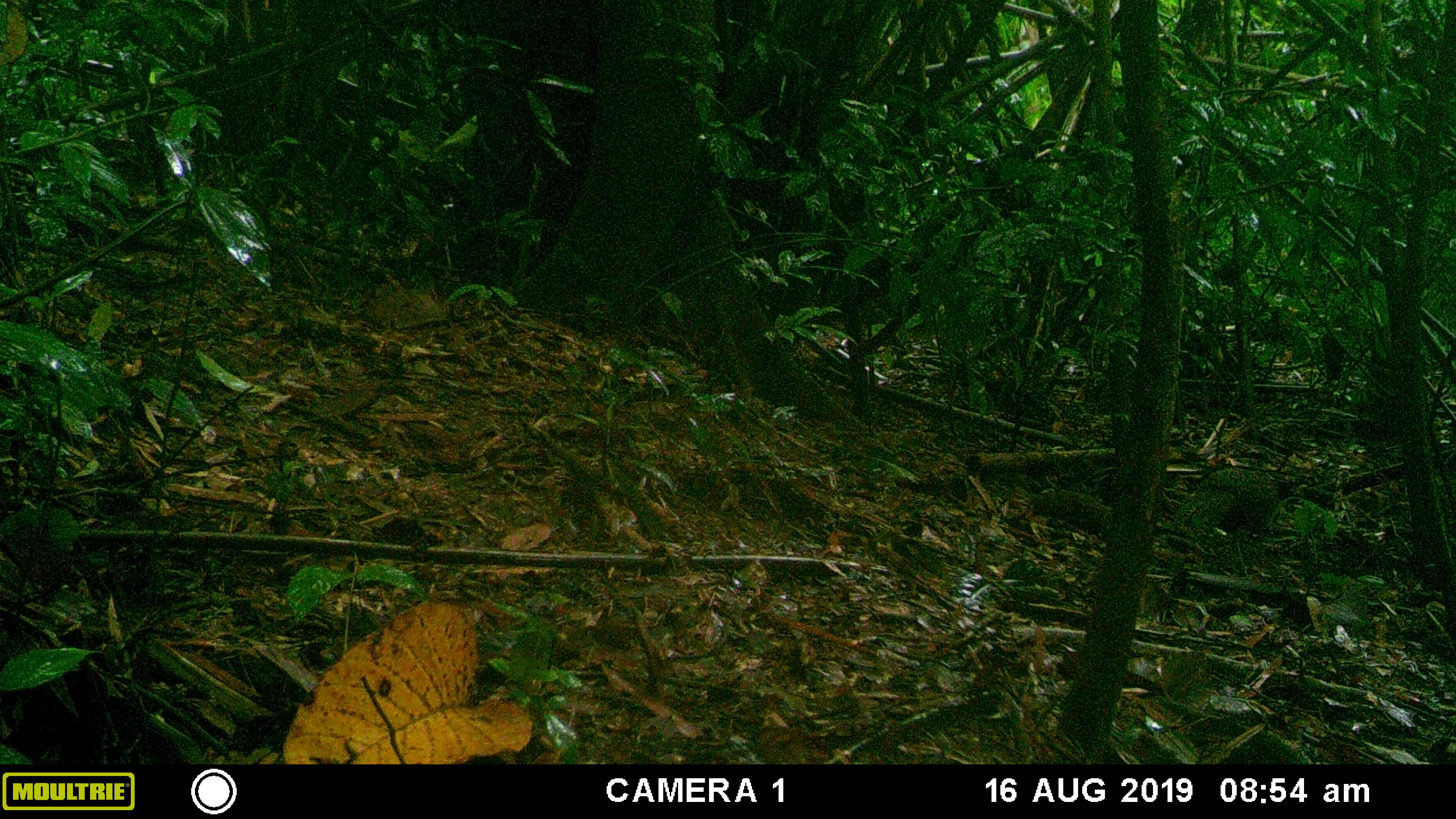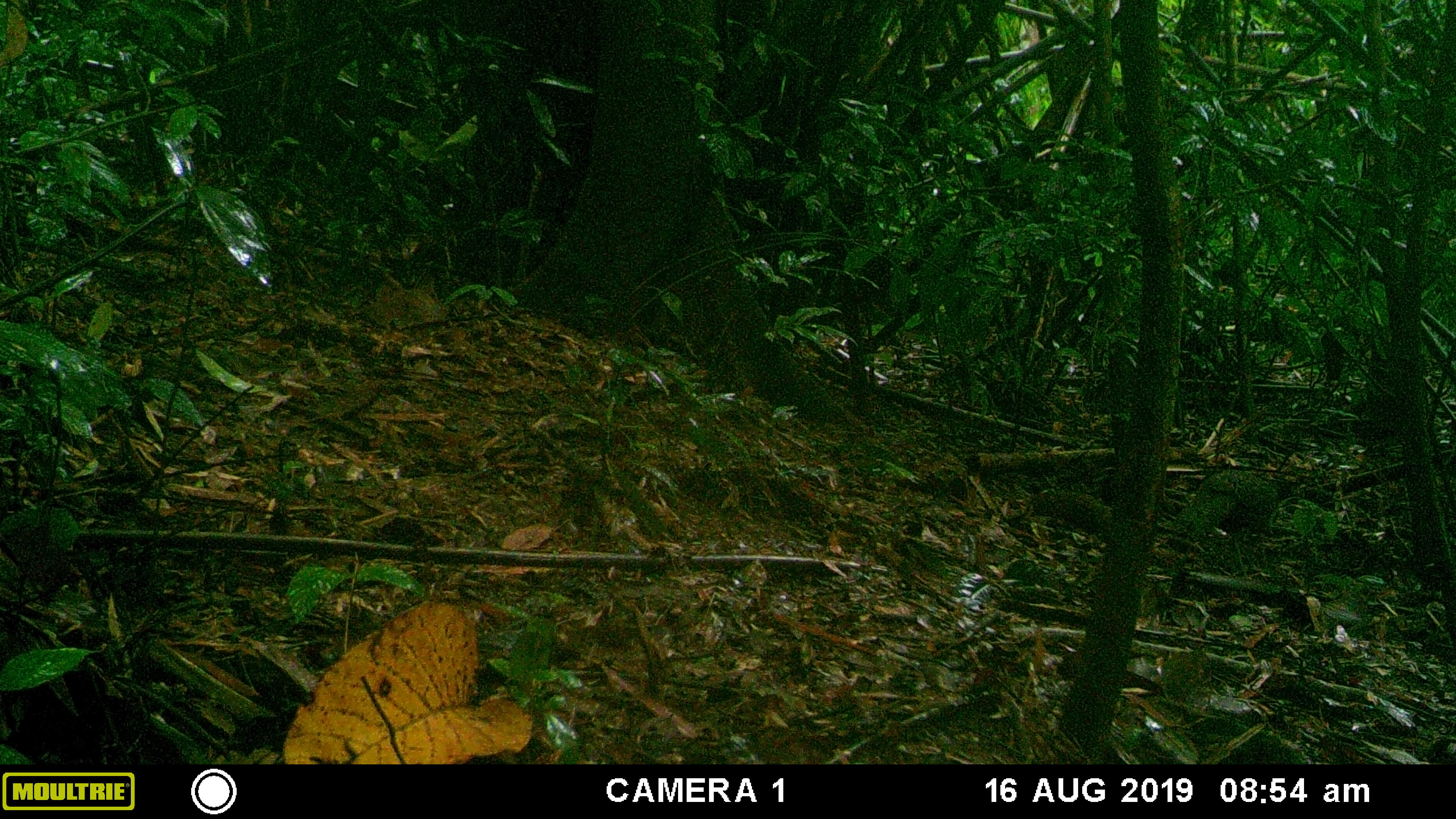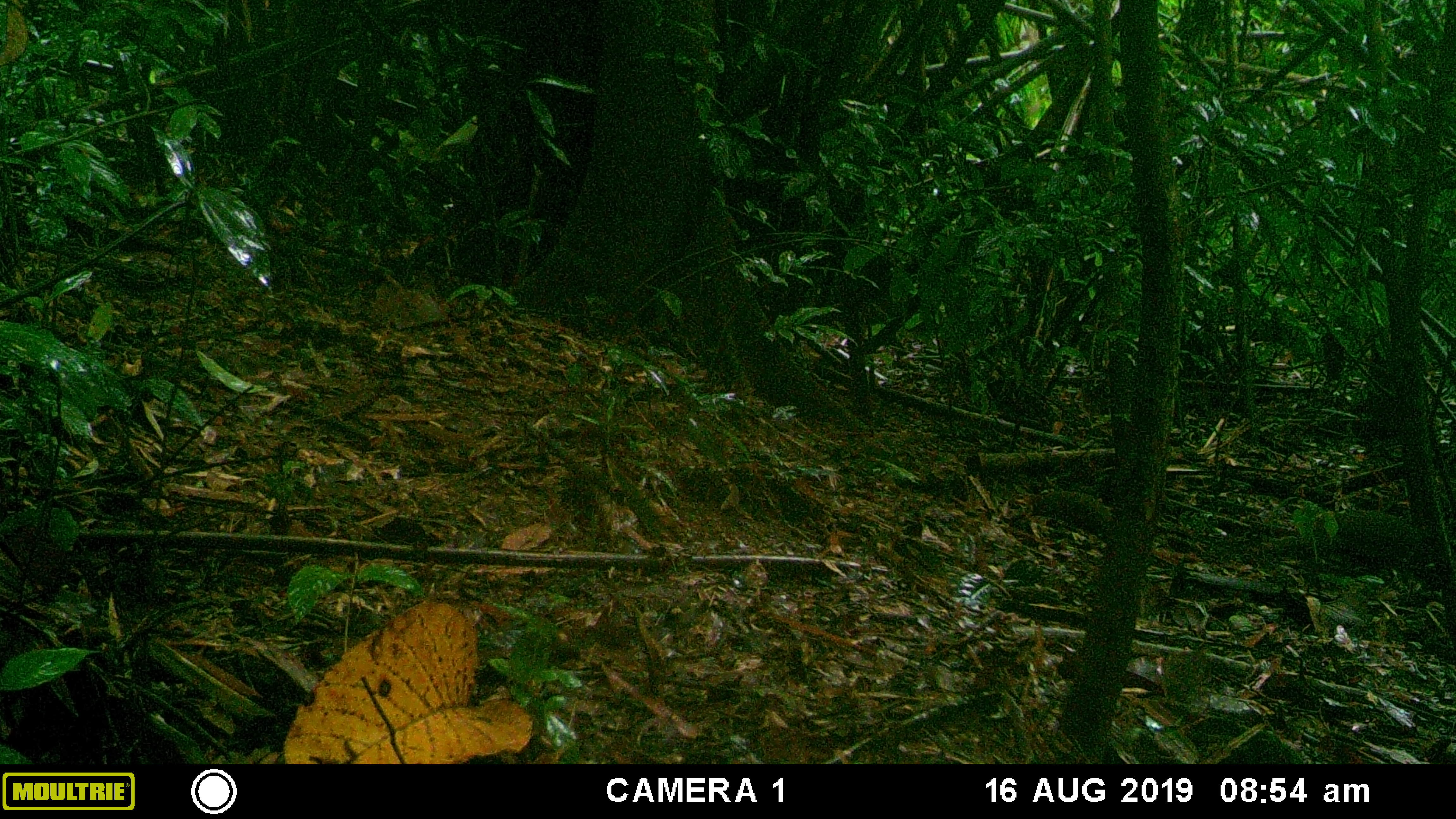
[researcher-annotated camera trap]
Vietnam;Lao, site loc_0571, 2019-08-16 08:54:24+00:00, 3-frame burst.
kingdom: Animalia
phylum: Chordata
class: Aves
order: Galliformes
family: Phasianidae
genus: Polyplectron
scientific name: Polyplectron bicalcaratum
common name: gray peacock-pheasant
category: grey peacock pheasant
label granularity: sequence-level